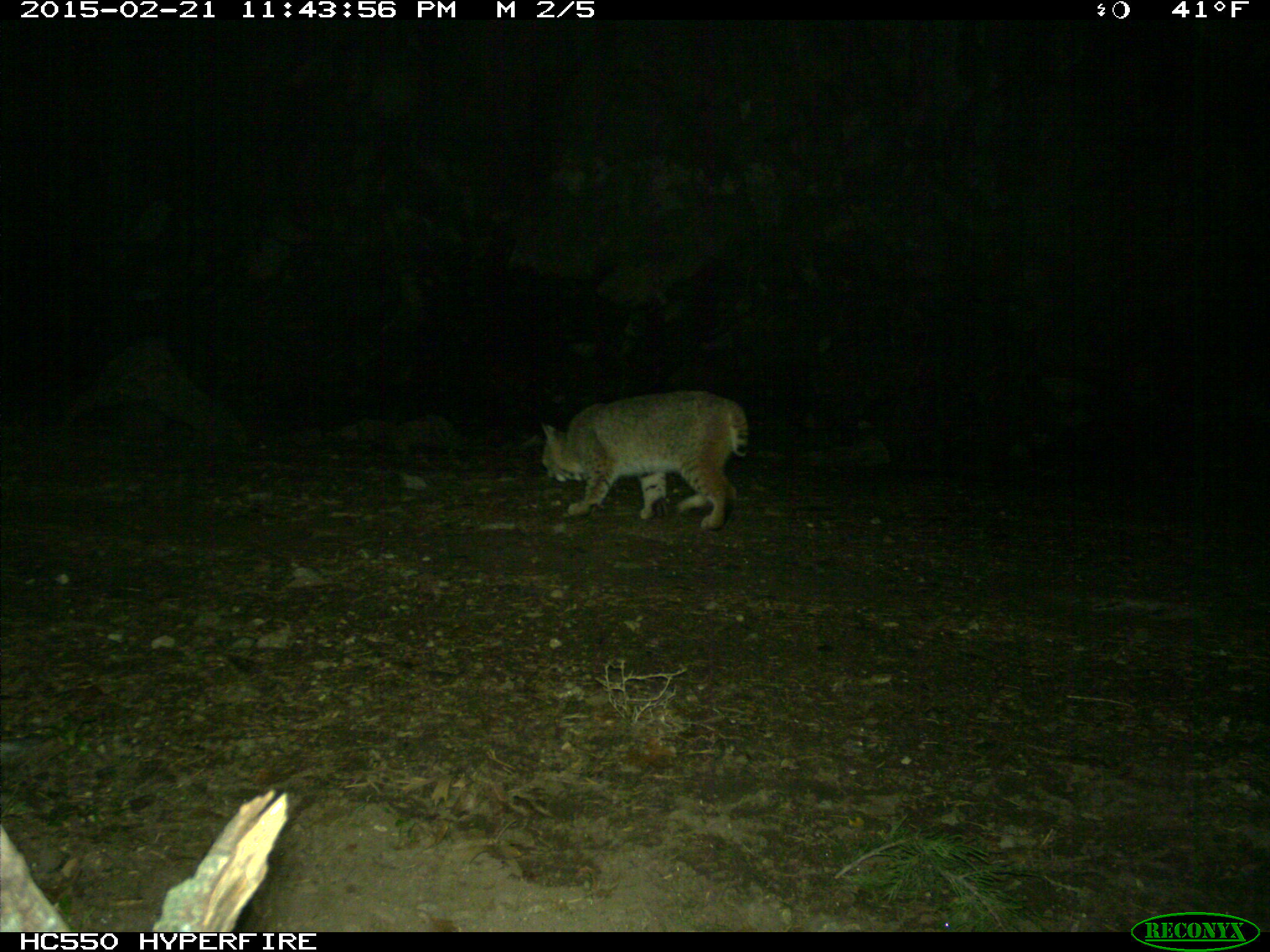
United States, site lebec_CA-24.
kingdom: Animalia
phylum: Chordata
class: Mammalia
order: Carnivora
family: Felidae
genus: Lynx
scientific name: Lynx rufus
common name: bobcat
Lynx rufus (bobcat).